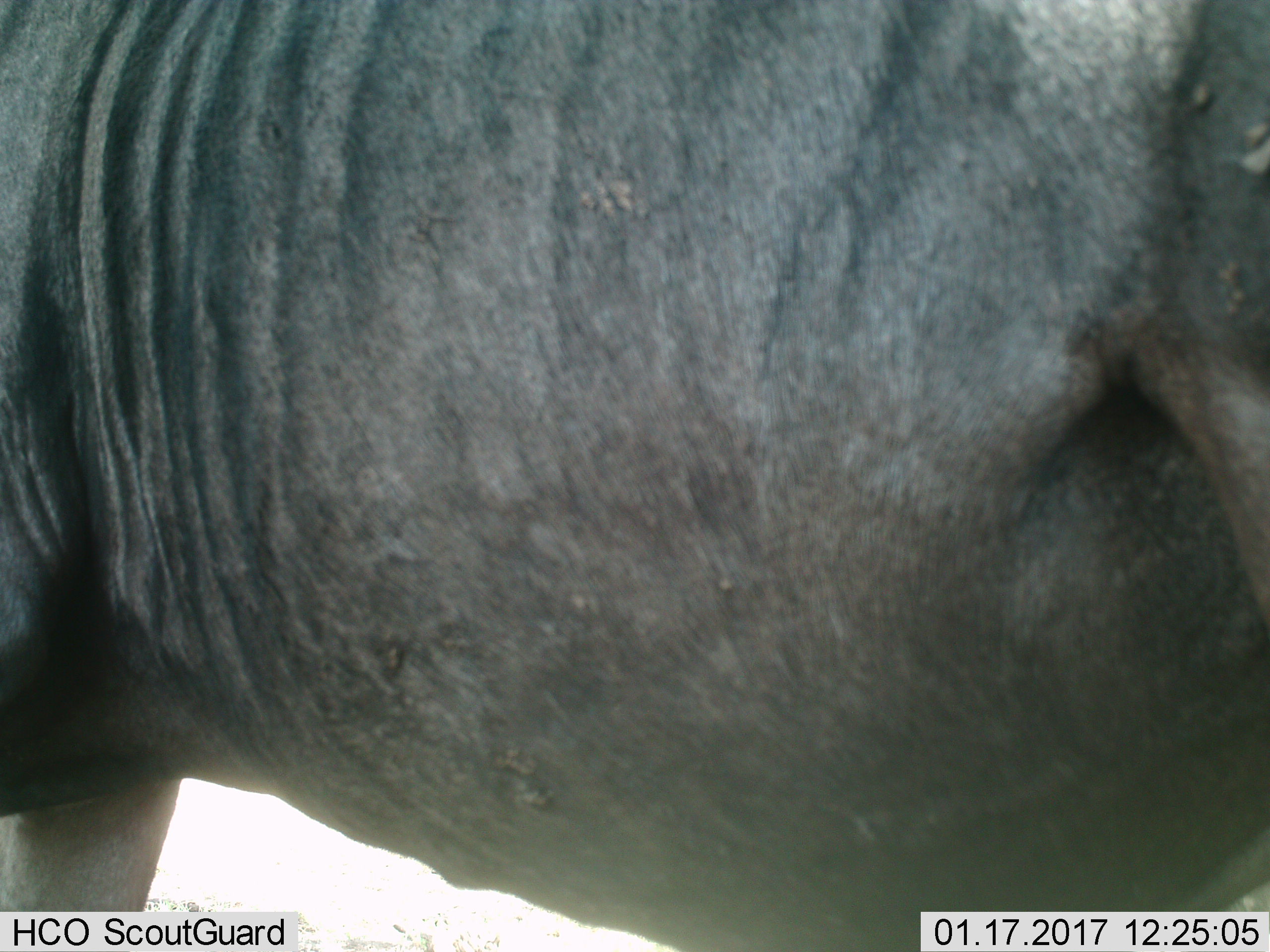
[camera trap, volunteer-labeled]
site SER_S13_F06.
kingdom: Animalia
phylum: Chordata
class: Mammalia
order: Artiodactyla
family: Bovidae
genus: Connochaetes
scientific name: Connochaetes taurinus taurinus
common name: blue wildebeest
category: wildebeestblue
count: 1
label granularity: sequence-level